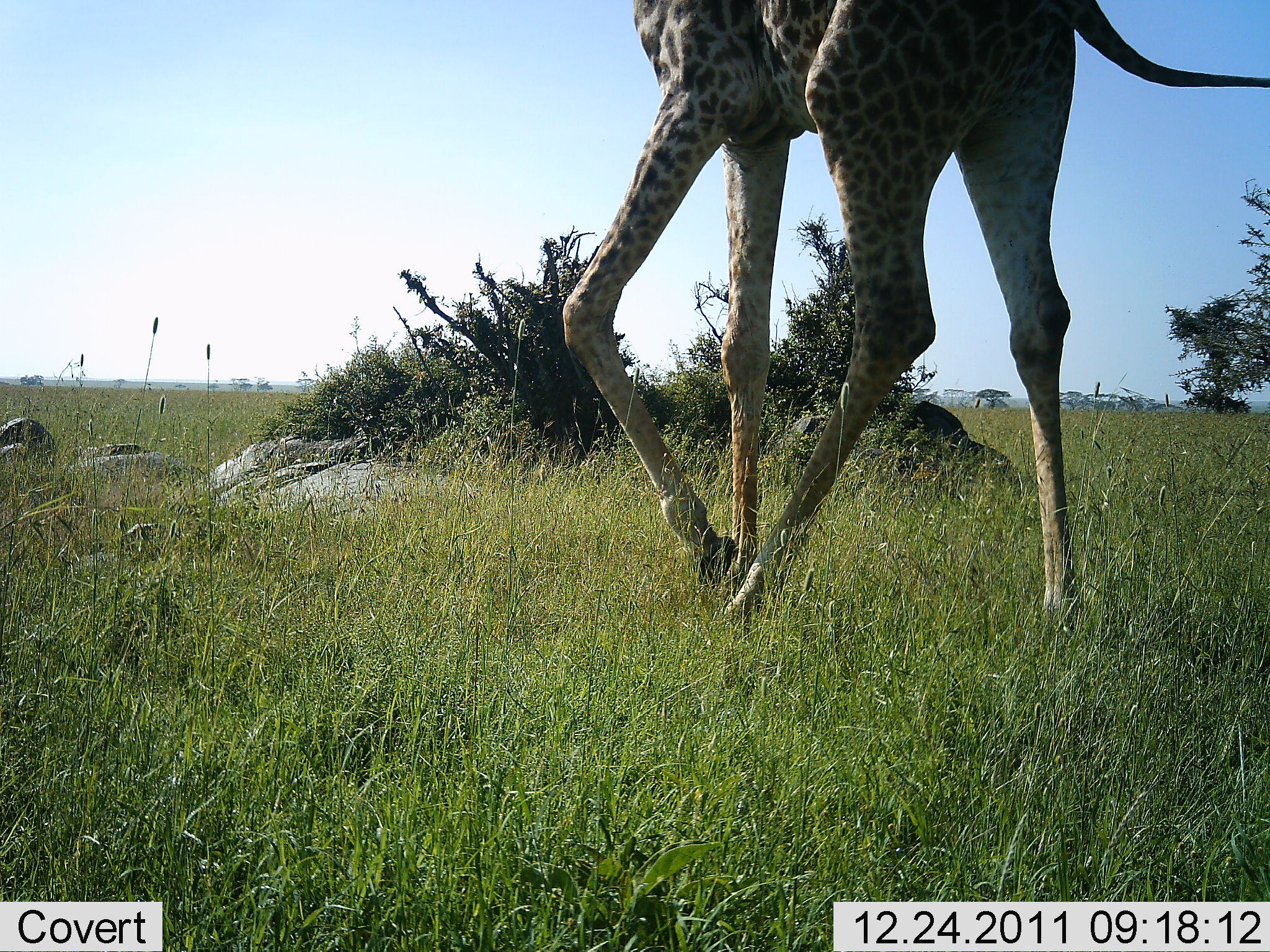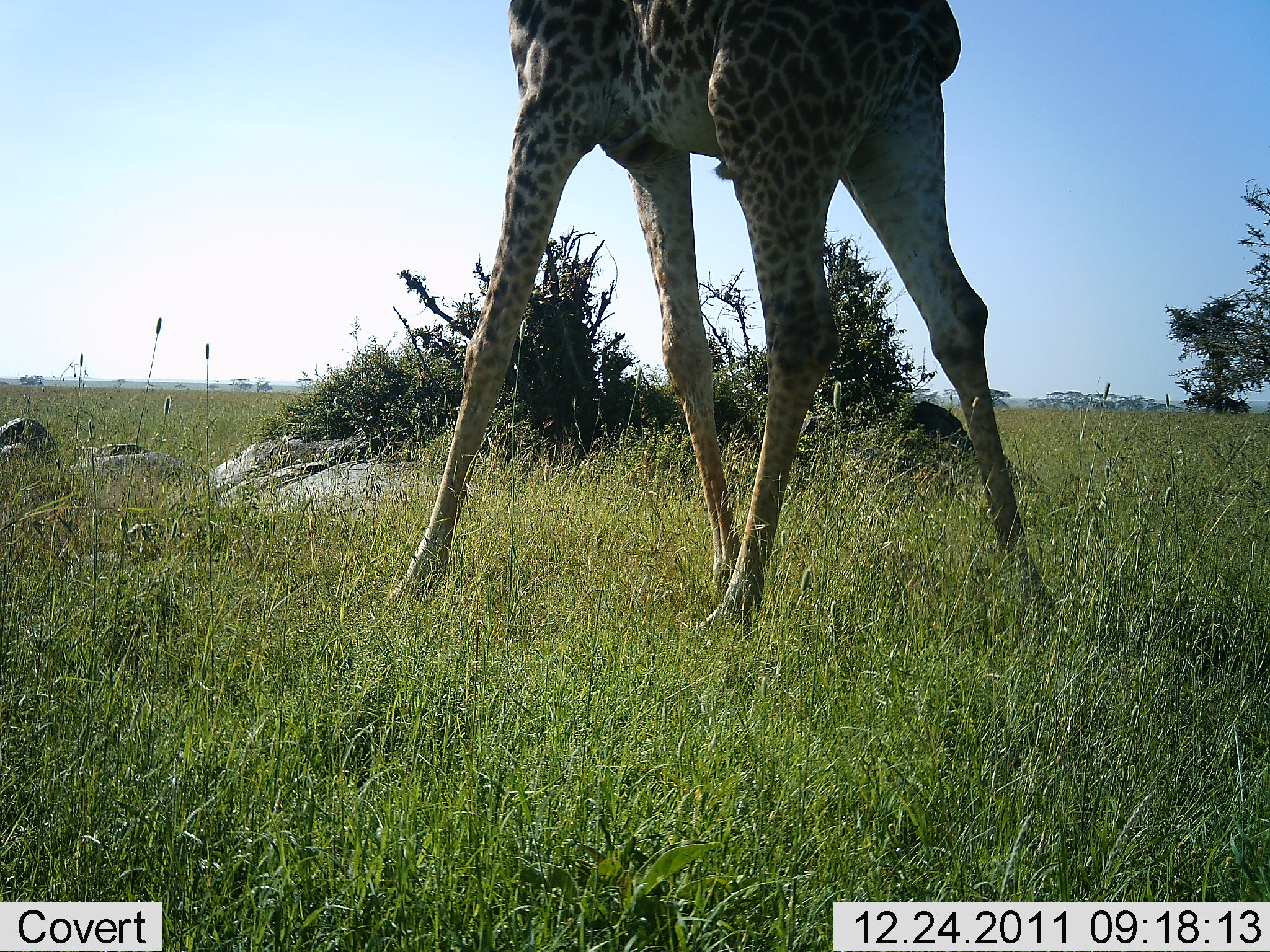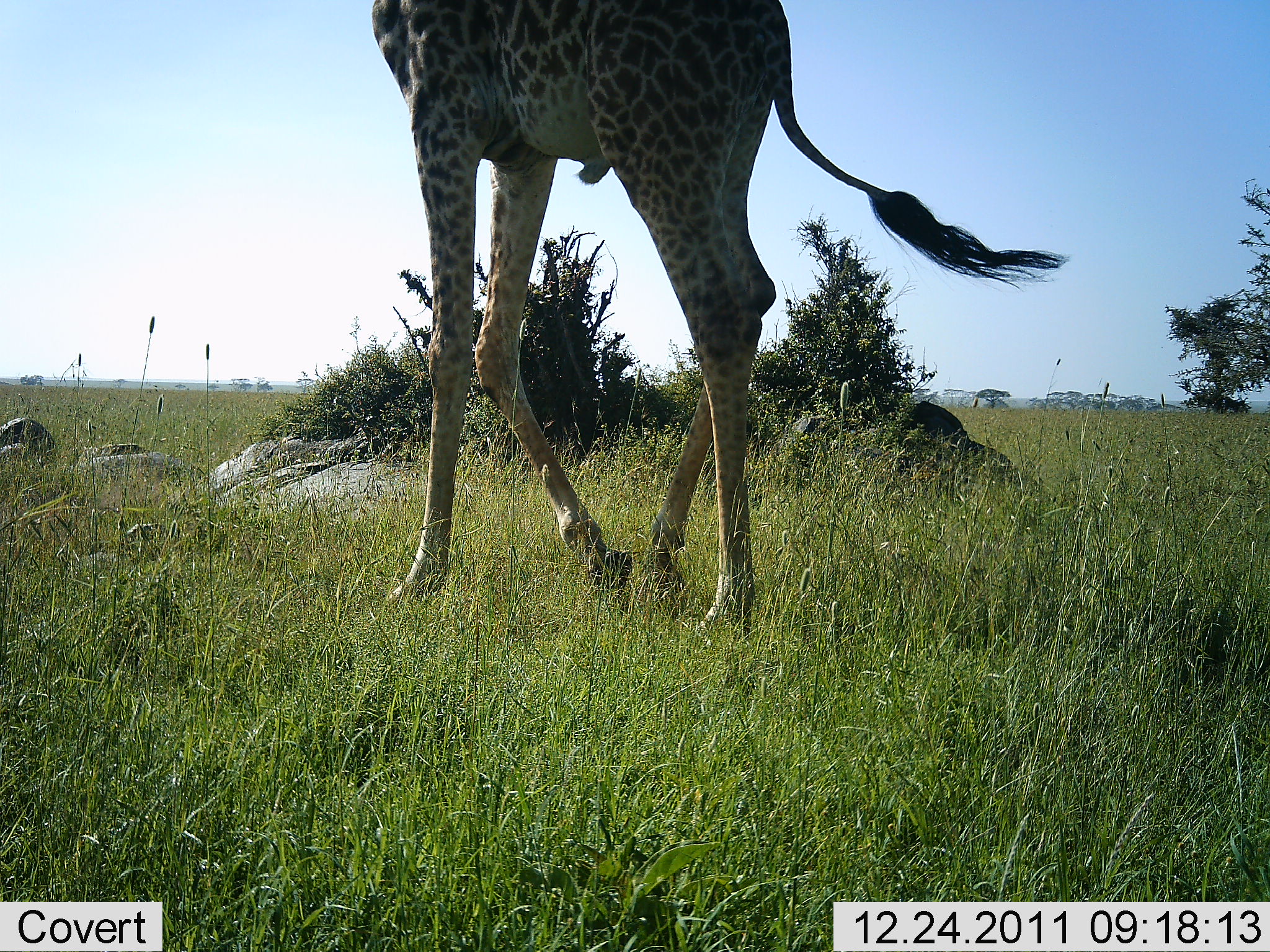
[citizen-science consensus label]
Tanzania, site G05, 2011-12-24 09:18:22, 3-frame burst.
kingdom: Animalia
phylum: Chordata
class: Mammalia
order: Artiodactyla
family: Giraffidae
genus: Giraffa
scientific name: Giraffa camelopardalis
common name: giraffe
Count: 1.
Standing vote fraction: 14%.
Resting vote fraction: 0%.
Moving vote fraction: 93%.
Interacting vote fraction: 0%.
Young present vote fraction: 0%.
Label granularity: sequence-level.